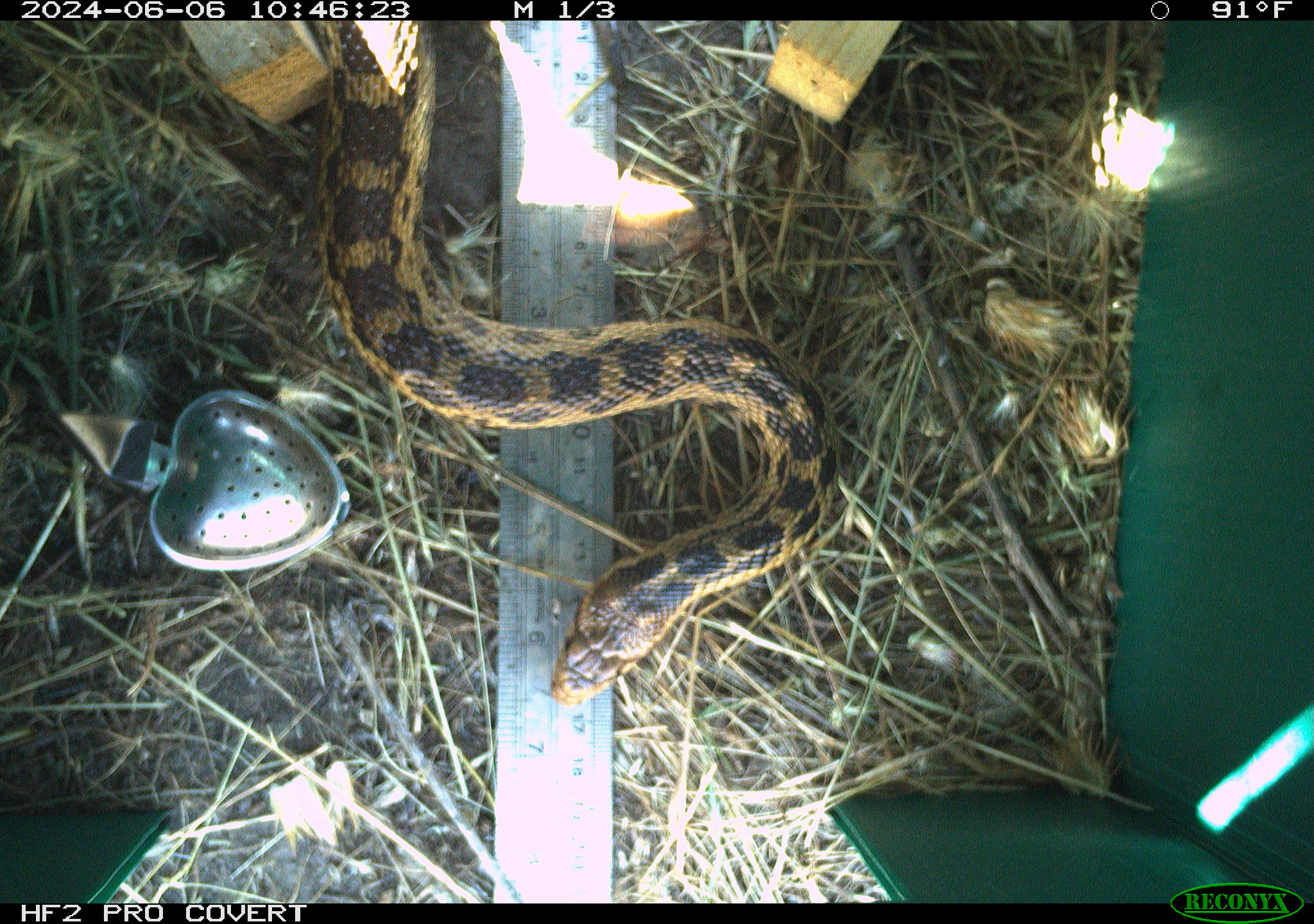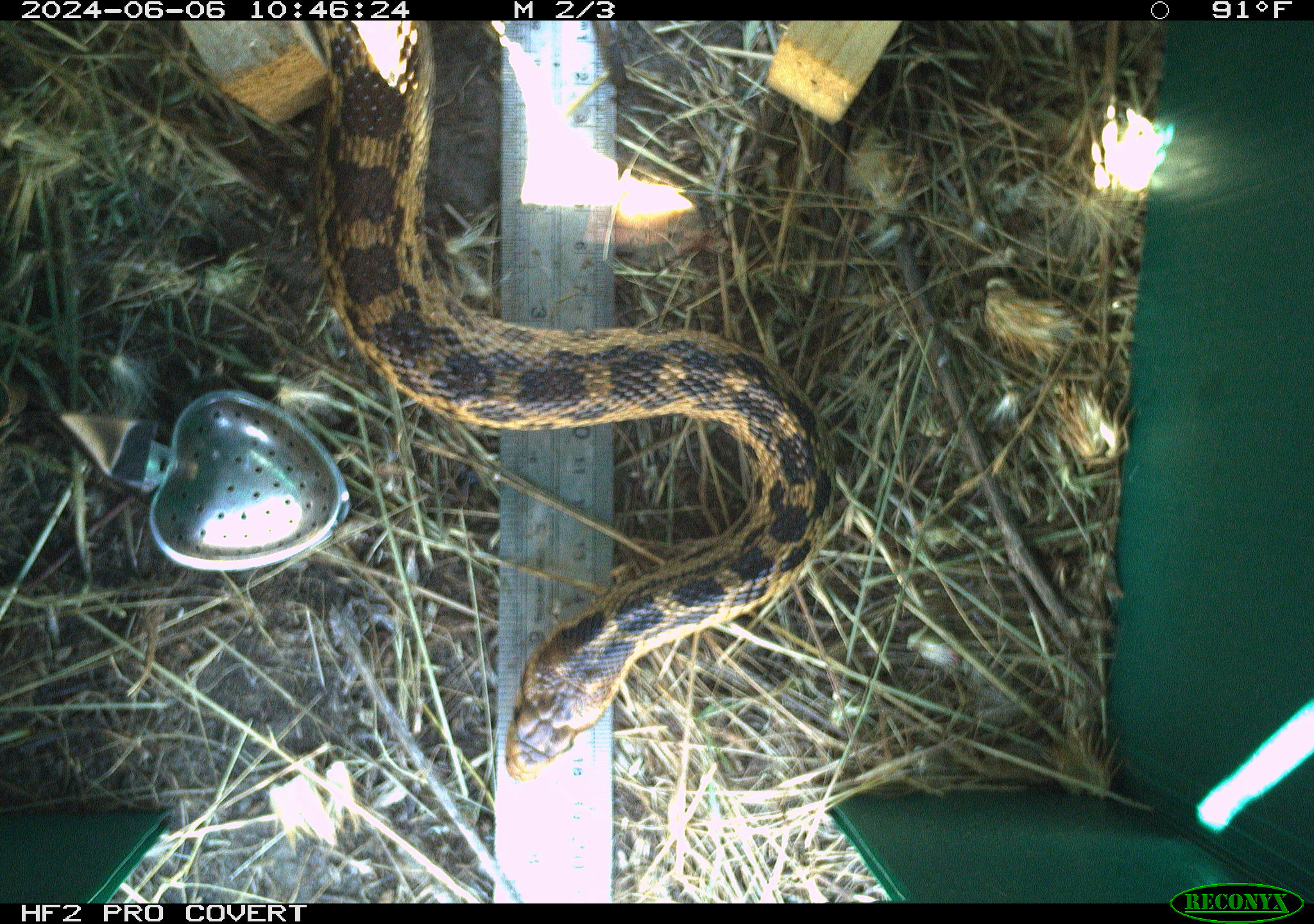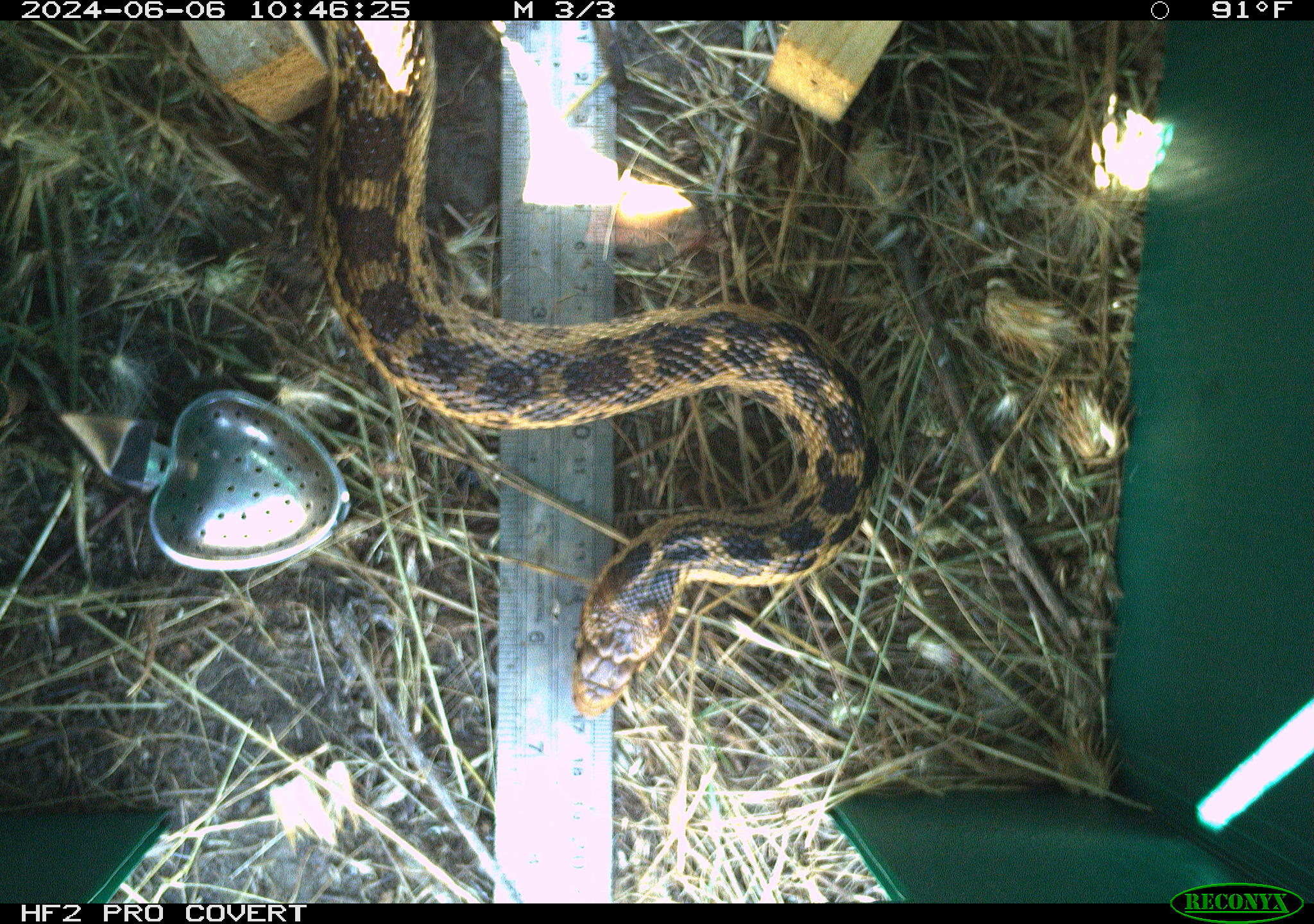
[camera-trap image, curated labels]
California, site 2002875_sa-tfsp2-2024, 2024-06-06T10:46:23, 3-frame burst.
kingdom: Animalia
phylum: Chordata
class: Reptilia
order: Squamata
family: Colubridae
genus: Pituophis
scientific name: Pituophis catenifer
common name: gophersnake